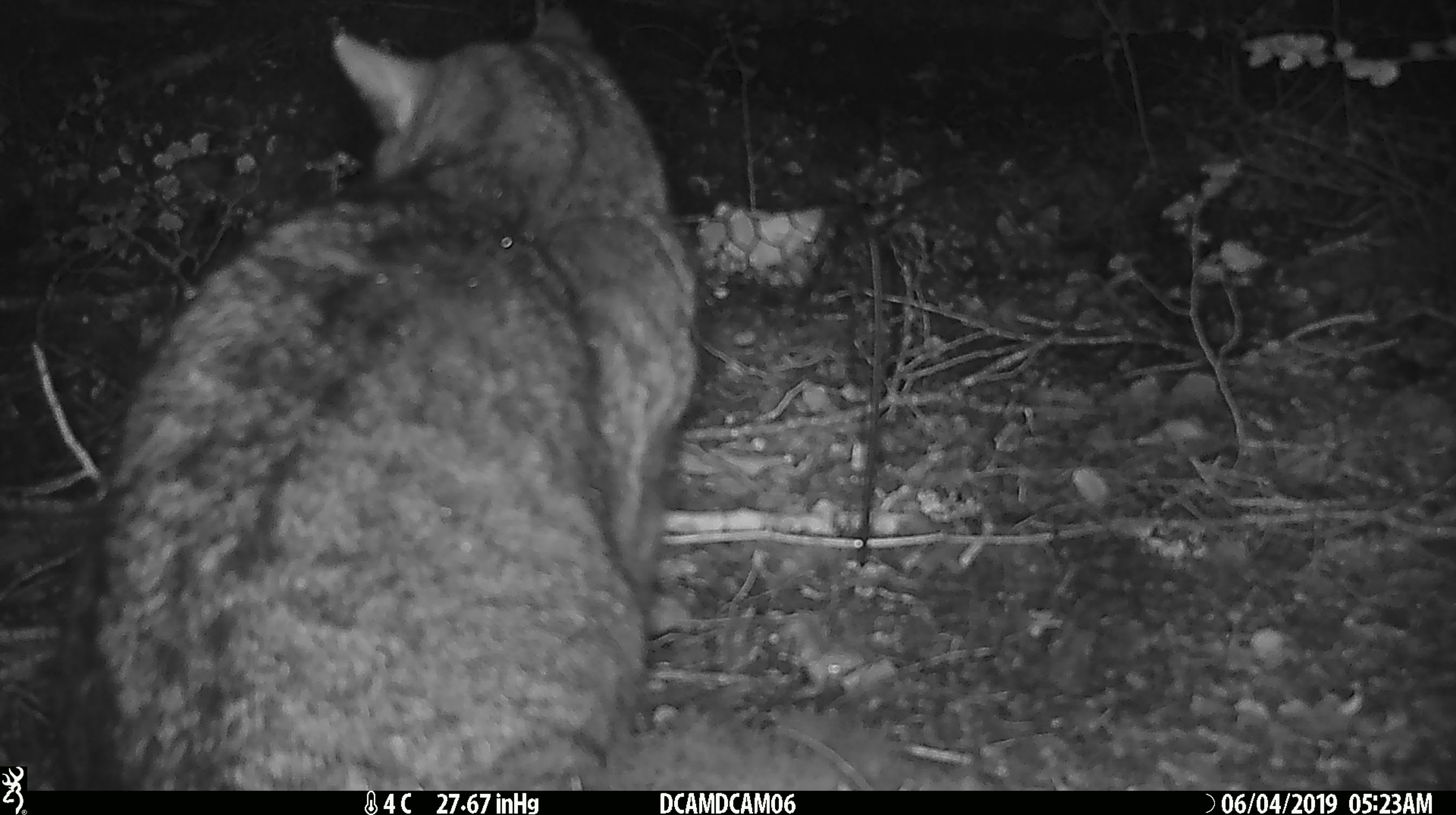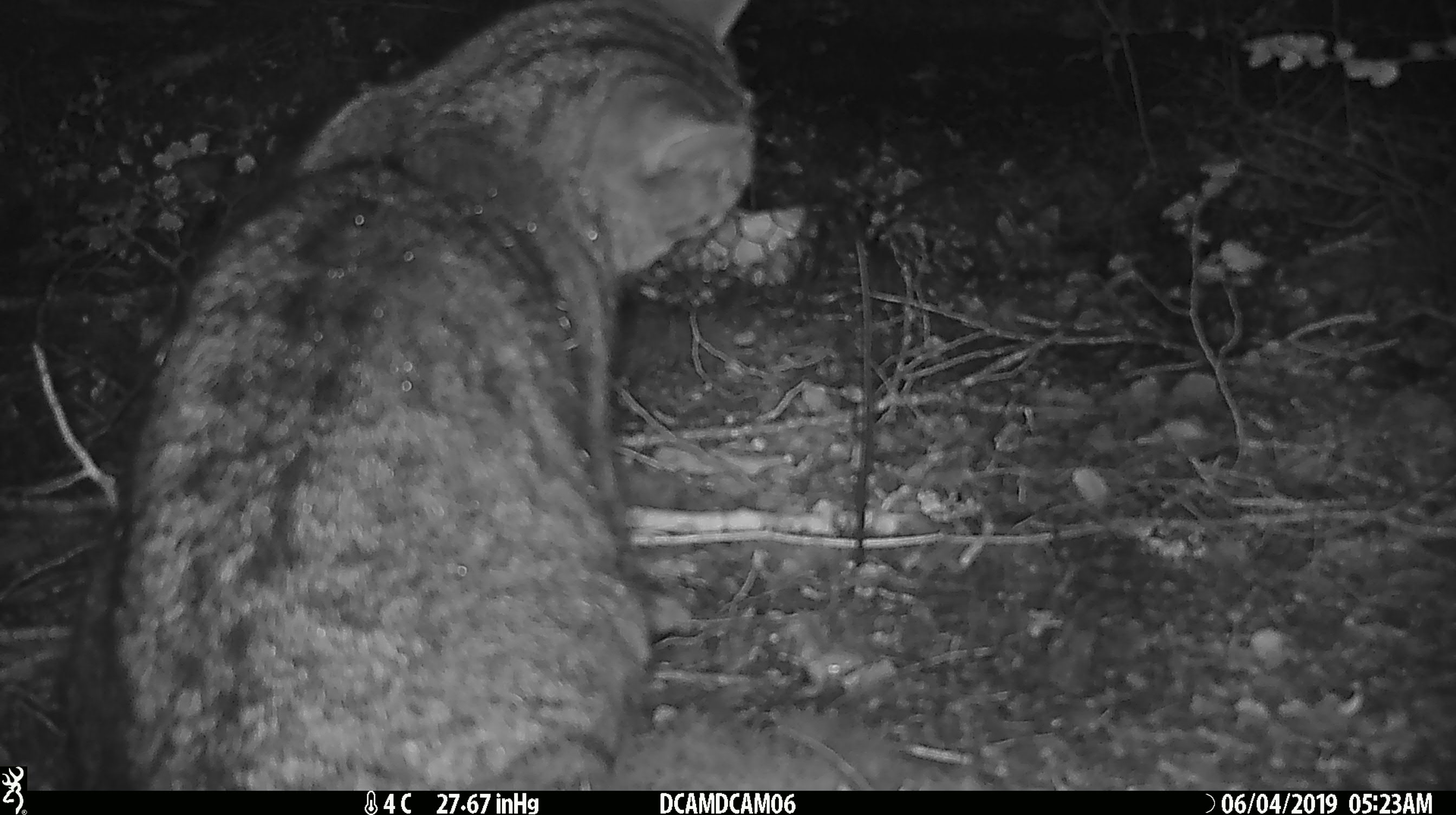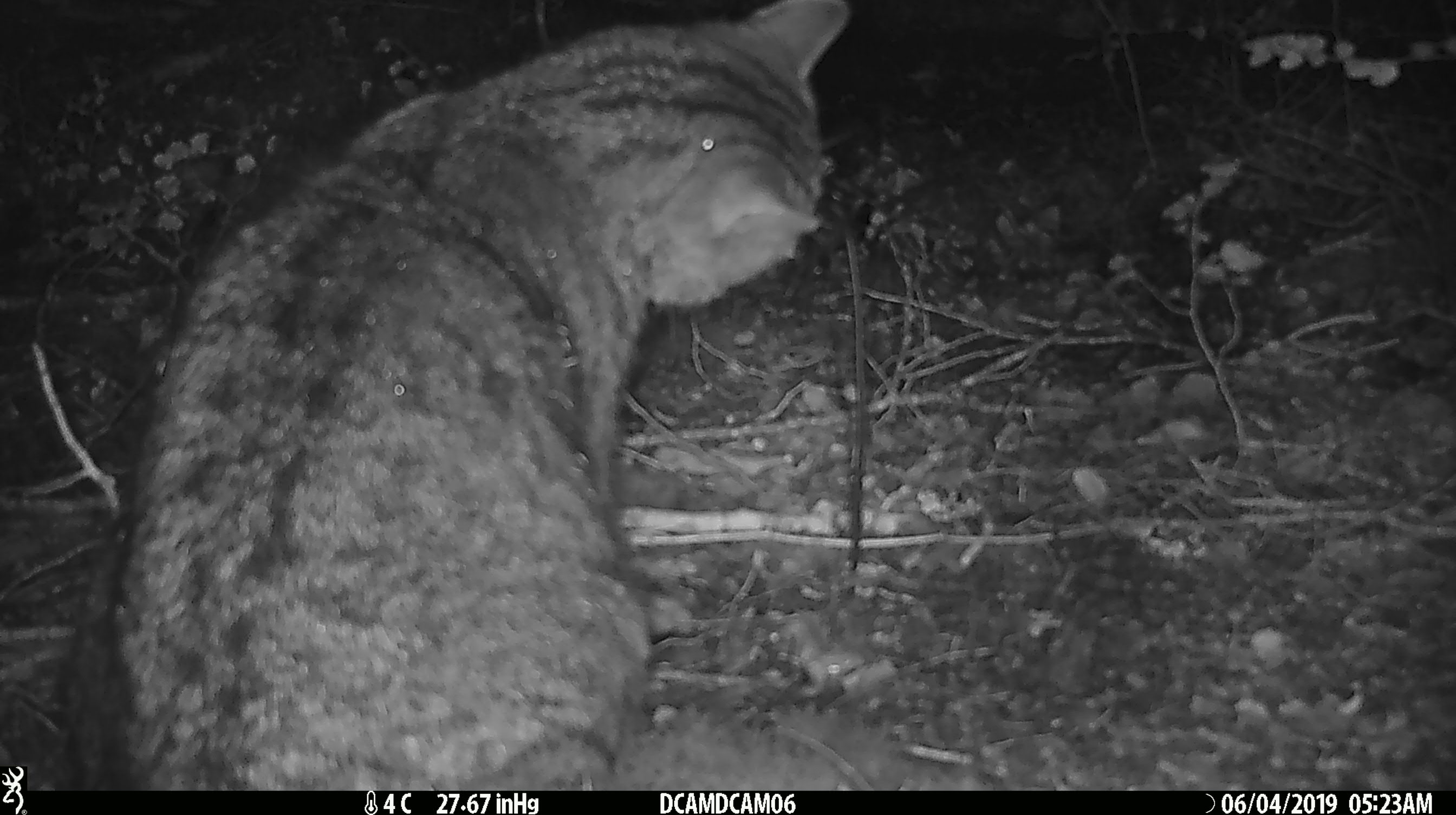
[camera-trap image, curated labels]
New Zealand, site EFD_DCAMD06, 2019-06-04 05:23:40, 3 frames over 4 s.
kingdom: Animalia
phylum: Chordata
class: Mammalia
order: Carnivora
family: Felidae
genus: Felis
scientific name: Felis catus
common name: domestic cat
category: cat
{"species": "cat (domestic cat) (Felis catus)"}